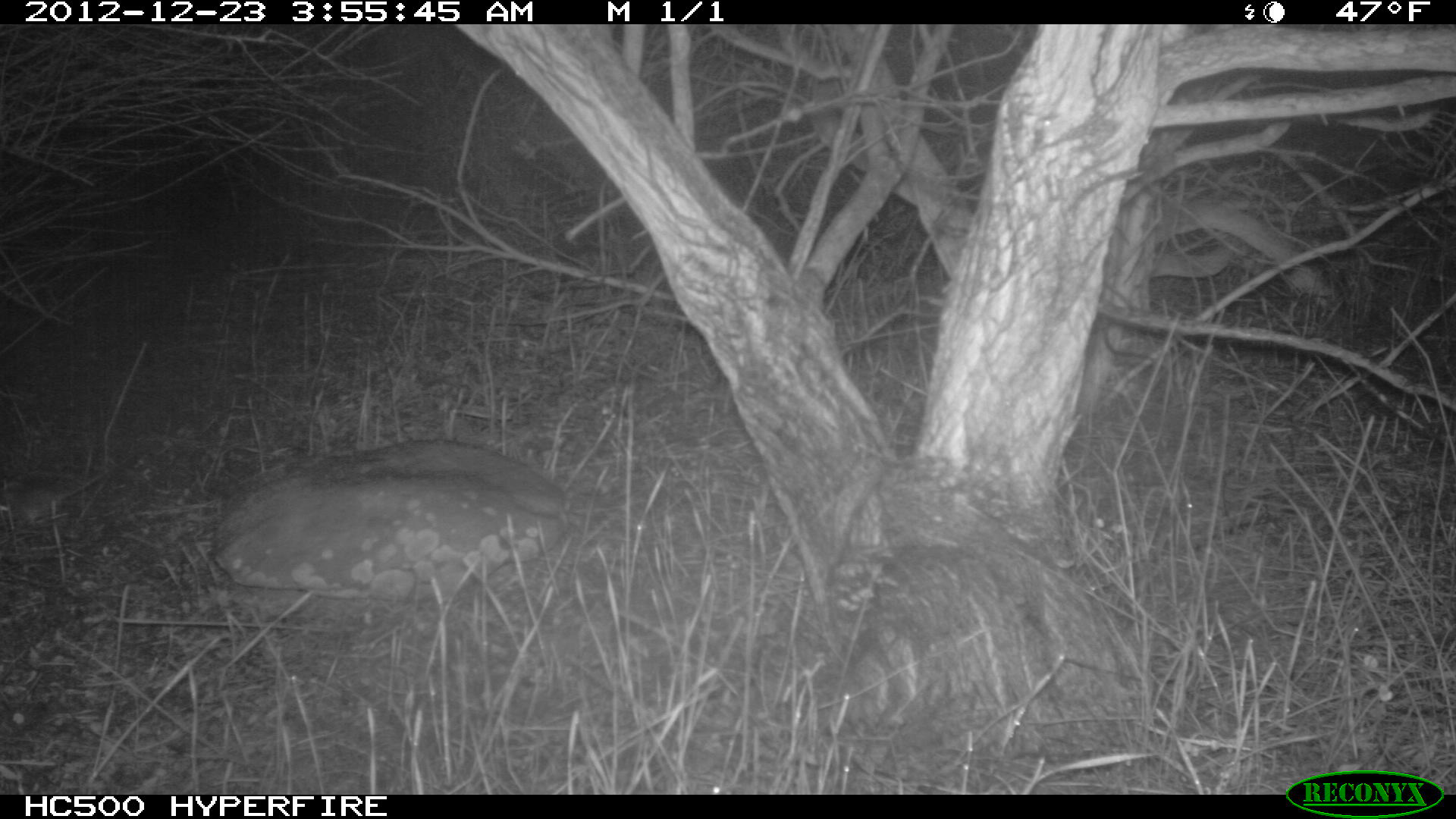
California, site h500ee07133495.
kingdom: Animalia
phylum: Chordata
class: Mammalia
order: Rodentia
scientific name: Rodentia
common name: rodent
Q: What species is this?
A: Rodent (Rodentia).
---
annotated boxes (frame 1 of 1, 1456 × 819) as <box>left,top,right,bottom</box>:
rodent: <box>0,447,136,528</box>